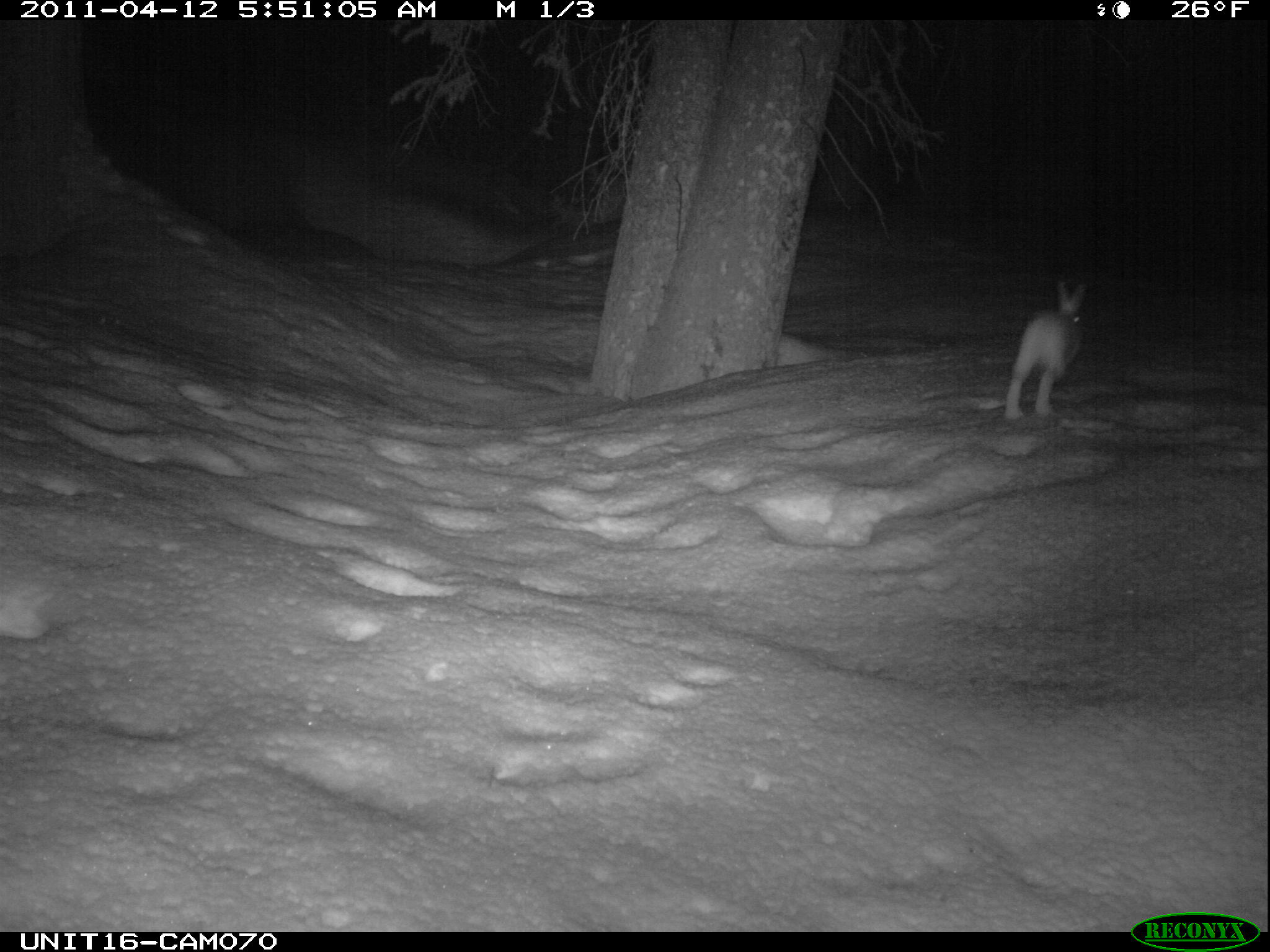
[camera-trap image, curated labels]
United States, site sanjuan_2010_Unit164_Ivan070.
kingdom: Animalia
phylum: Chordata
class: Mammalia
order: Lagomorpha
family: Leporidae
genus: Lepus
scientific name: Lepus americanus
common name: snowshoe hare